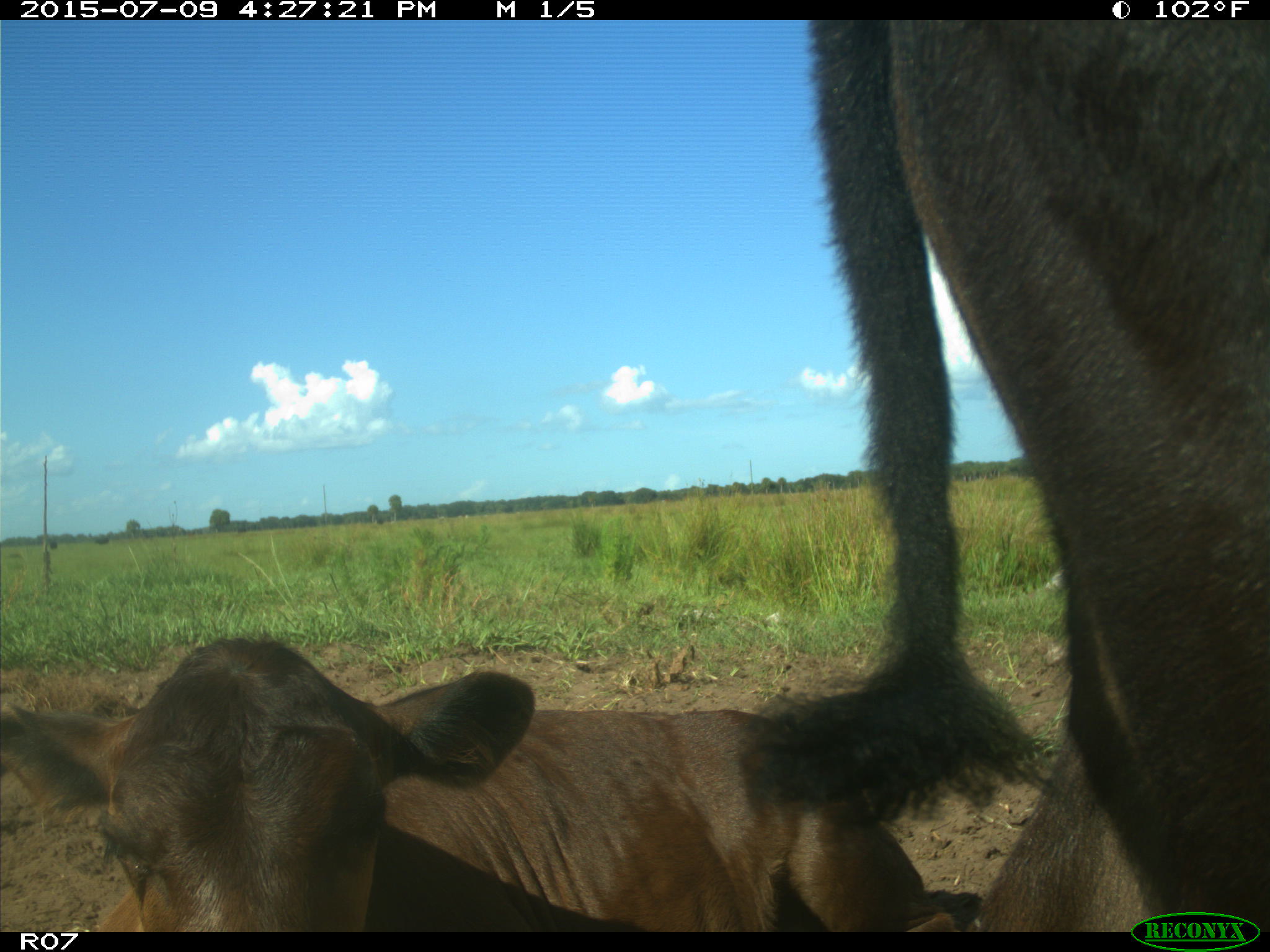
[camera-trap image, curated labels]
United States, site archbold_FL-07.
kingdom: Animalia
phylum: Chordata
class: Mammalia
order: Artiodactyla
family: Bovidae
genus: Bos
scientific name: Bos taurus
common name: domestic cow